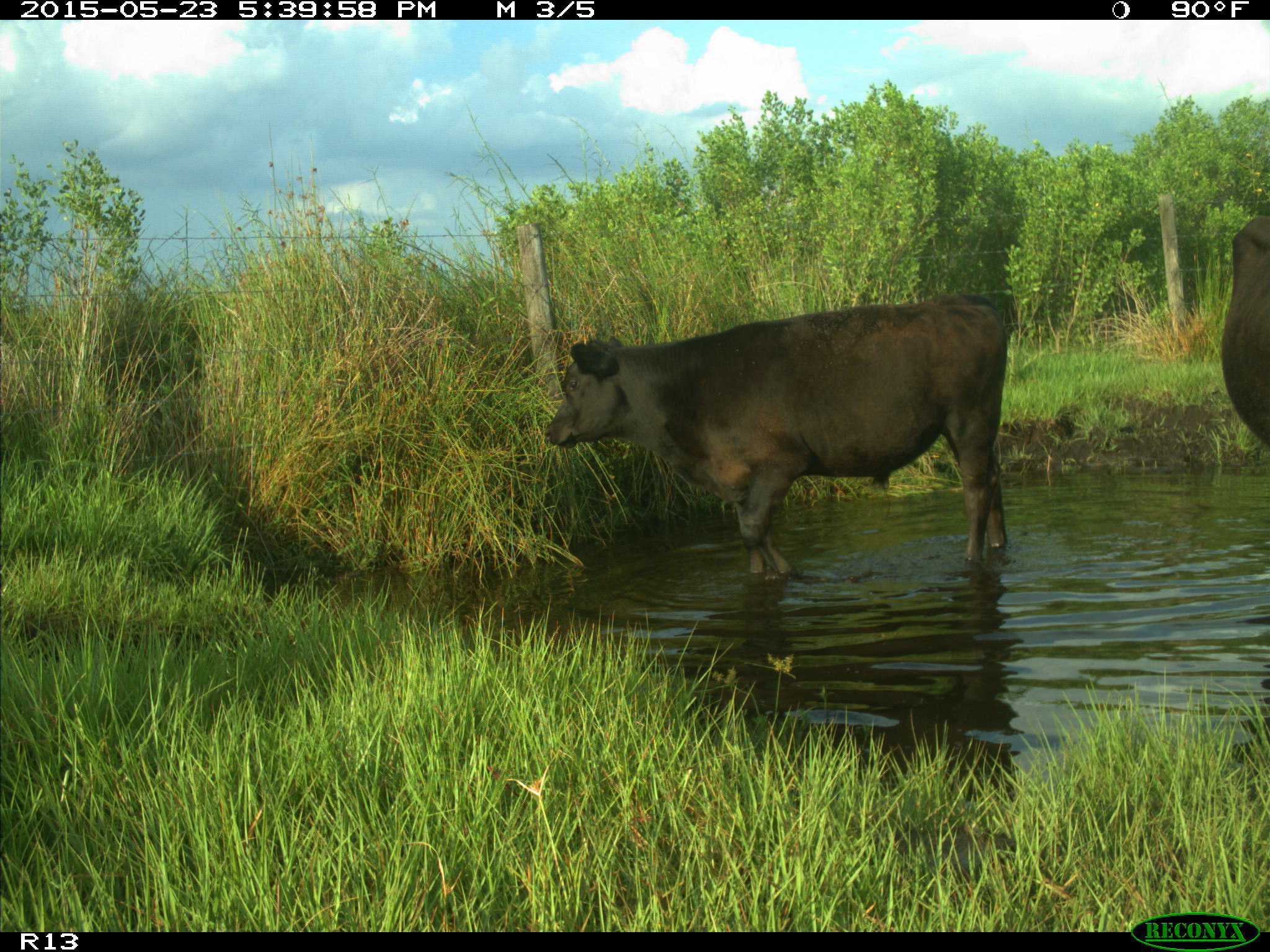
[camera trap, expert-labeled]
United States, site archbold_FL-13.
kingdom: Animalia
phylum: Chordata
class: Mammalia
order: Artiodactyla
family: Bovidae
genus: Bos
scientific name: Bos taurus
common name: domestic cow